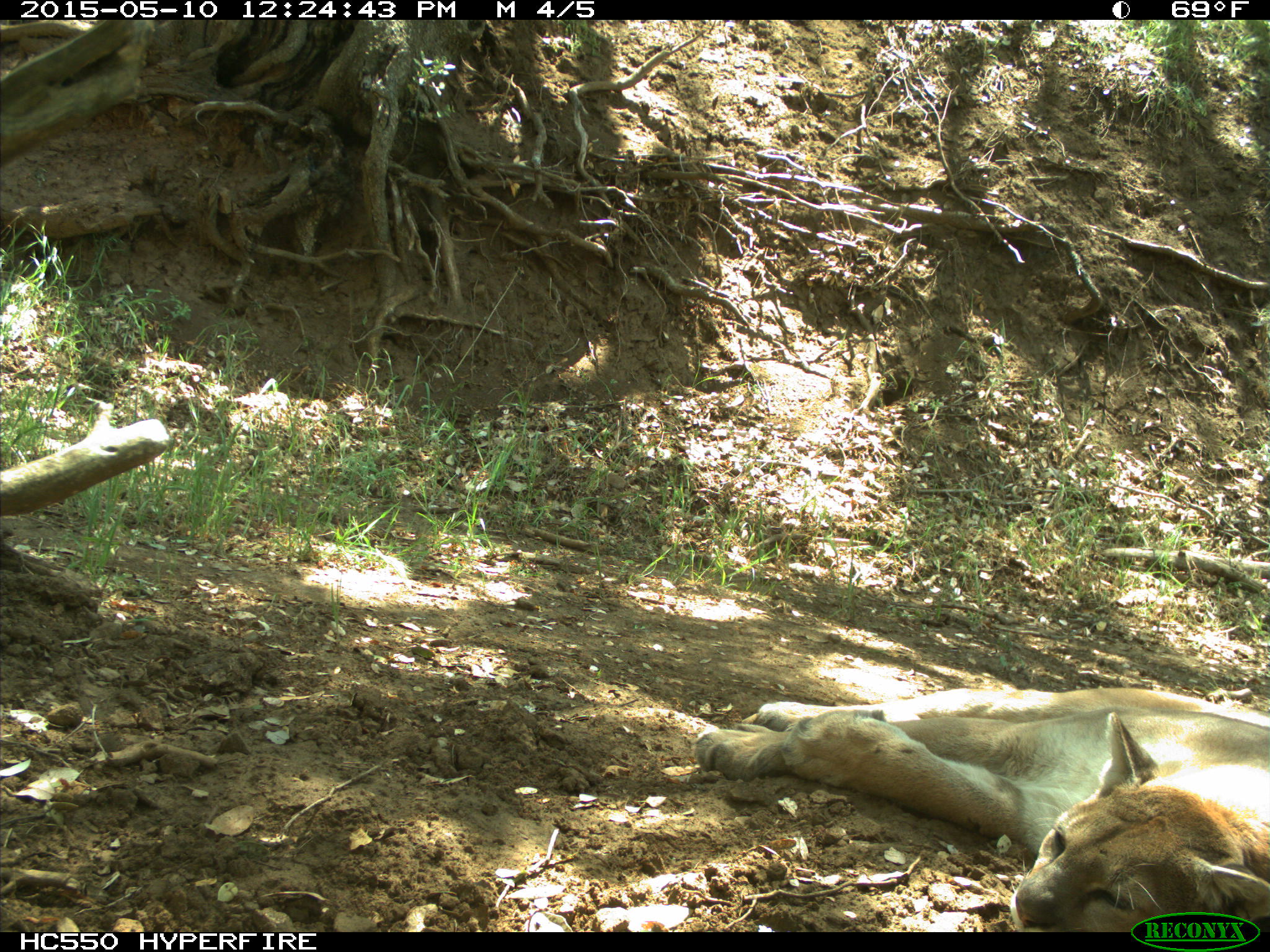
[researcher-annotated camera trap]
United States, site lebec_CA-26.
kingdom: Animalia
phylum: Chordata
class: Mammalia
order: Carnivora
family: Felidae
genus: Puma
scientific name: Puma concolor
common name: mountain lion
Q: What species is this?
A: Puma concolor (mountain lion).